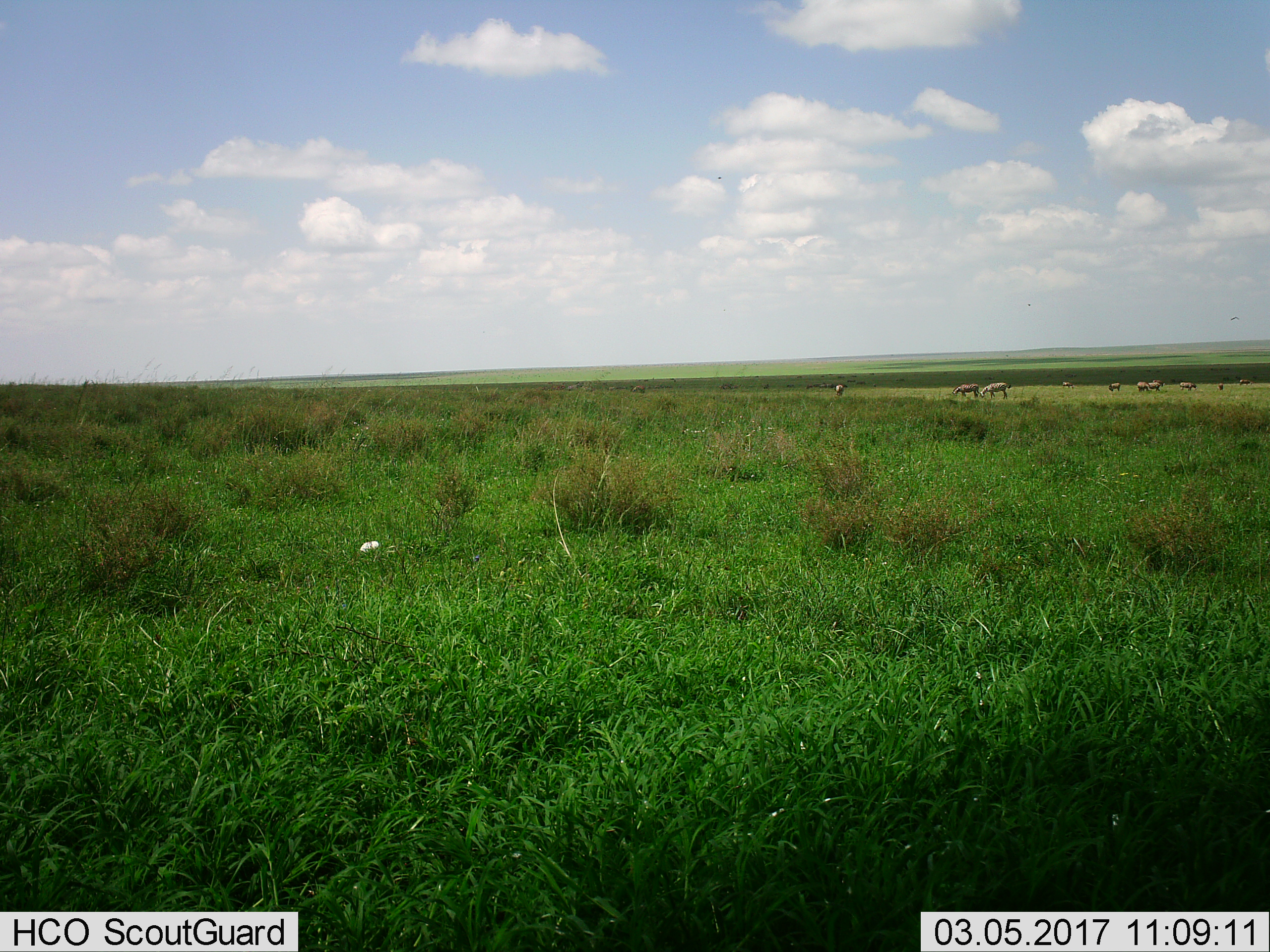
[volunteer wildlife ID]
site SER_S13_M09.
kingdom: Animalia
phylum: Chordata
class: Mammalia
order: Perissodactyla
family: Equidae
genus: Equus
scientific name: Equus quagga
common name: plains zebra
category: zebraplains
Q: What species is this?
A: Zebraplains (plains zebra) (Equus quagga).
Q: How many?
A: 8.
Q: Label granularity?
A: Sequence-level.